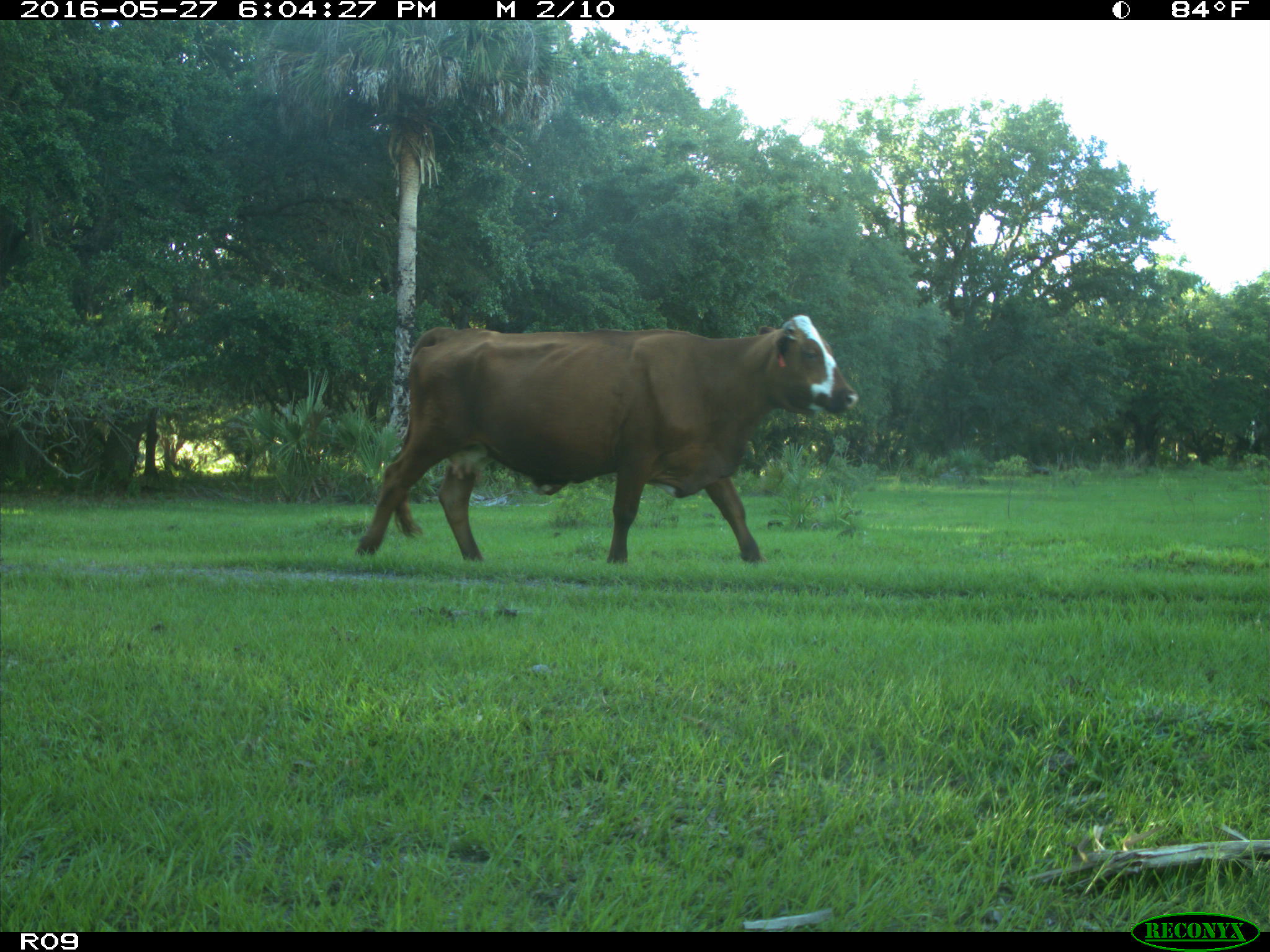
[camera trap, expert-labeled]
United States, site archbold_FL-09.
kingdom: Animalia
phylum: Chordata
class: Mammalia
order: Artiodactyla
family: Bovidae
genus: Bos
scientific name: Bos taurus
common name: domestic cow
Bos taurus (domestic cow).